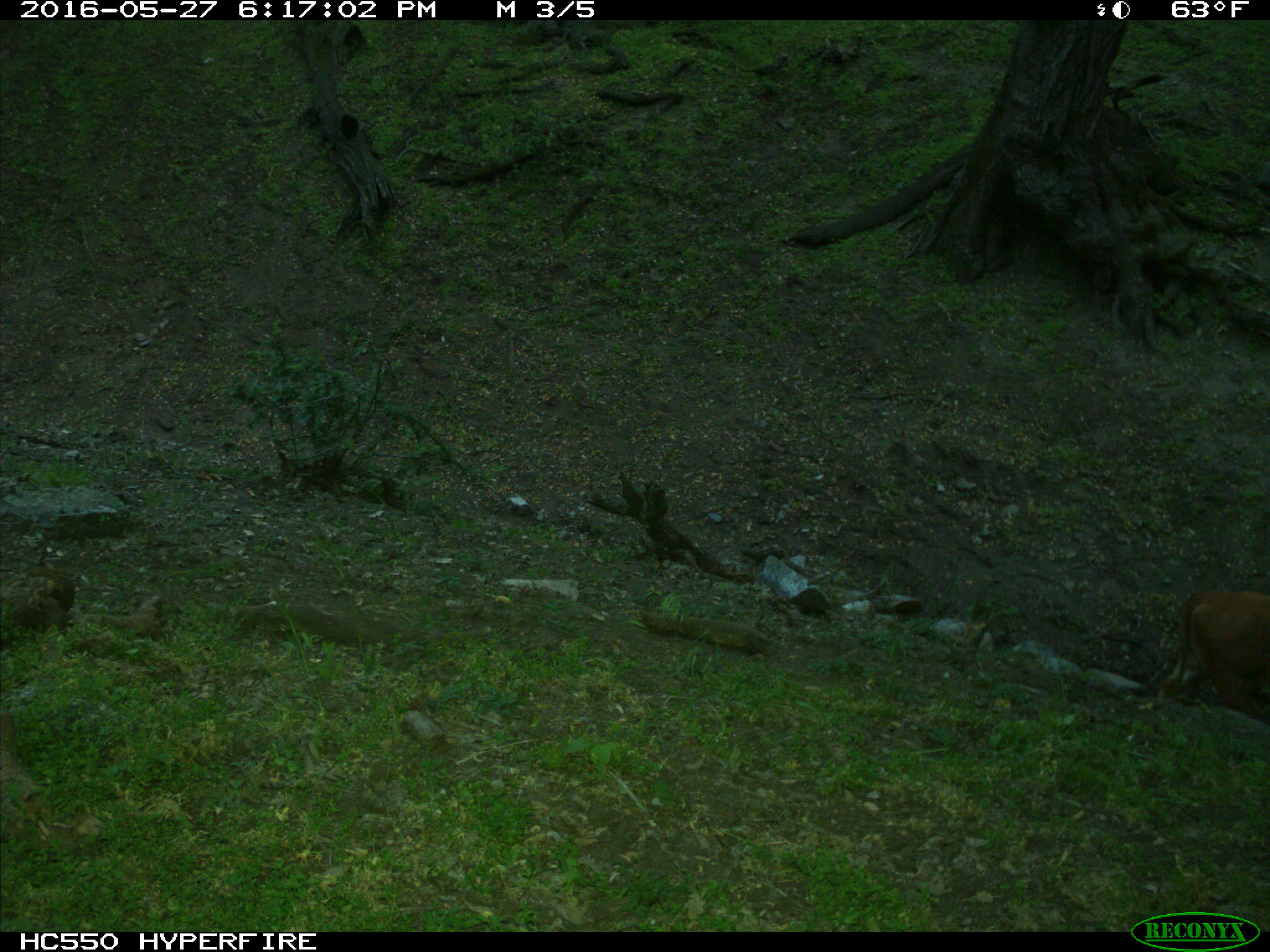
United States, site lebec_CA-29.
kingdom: Animalia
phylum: Chordata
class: Mammalia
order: Artiodactyla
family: Bovidae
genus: Bos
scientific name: Bos taurus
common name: domestic cow